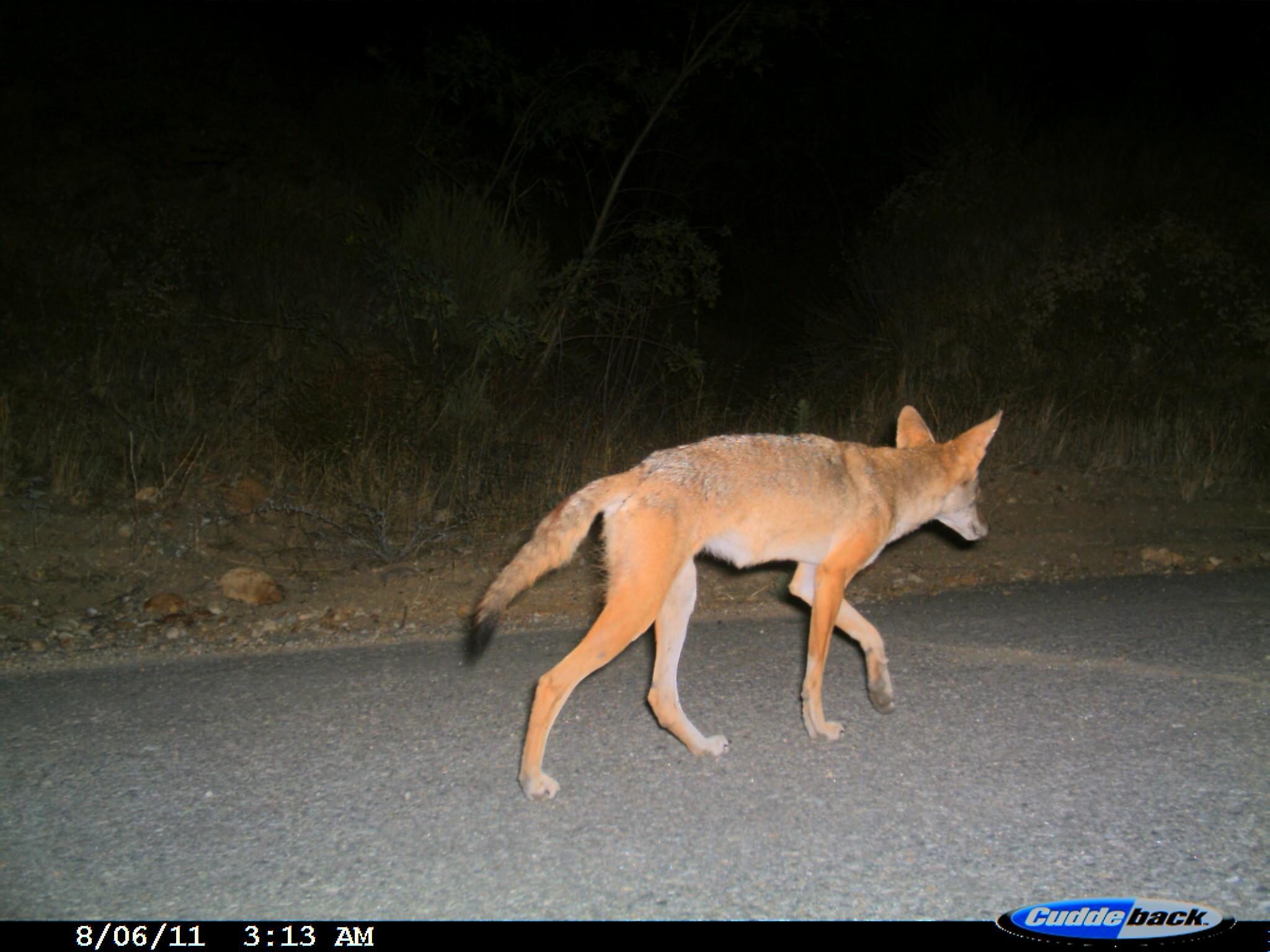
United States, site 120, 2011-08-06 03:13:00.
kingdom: Animalia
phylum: Chordata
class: Mammalia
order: Carnivora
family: Canidae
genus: Canis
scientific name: Canis latrans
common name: coyote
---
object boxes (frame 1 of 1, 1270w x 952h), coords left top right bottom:
coyote: 454 403 1008 803